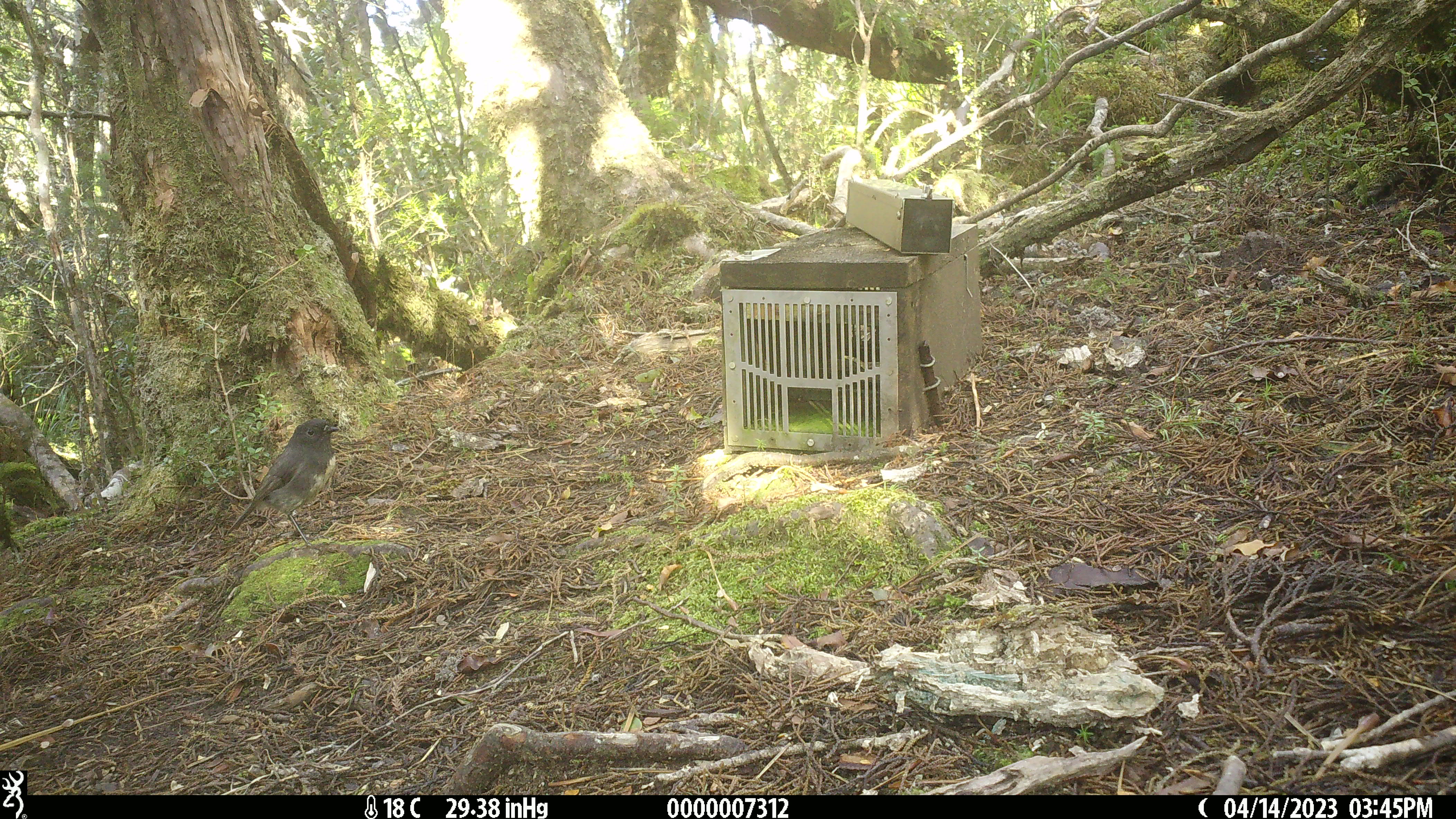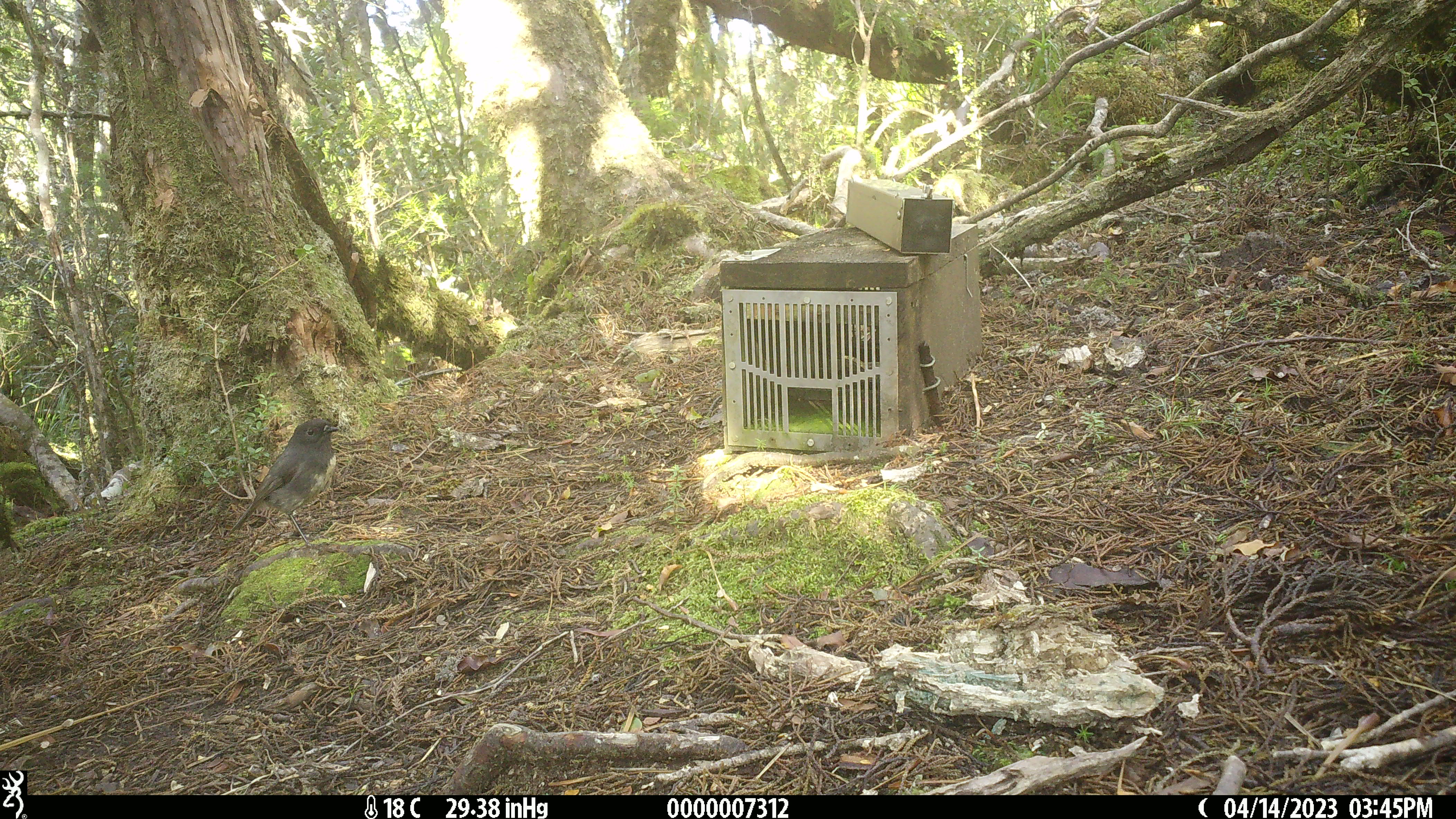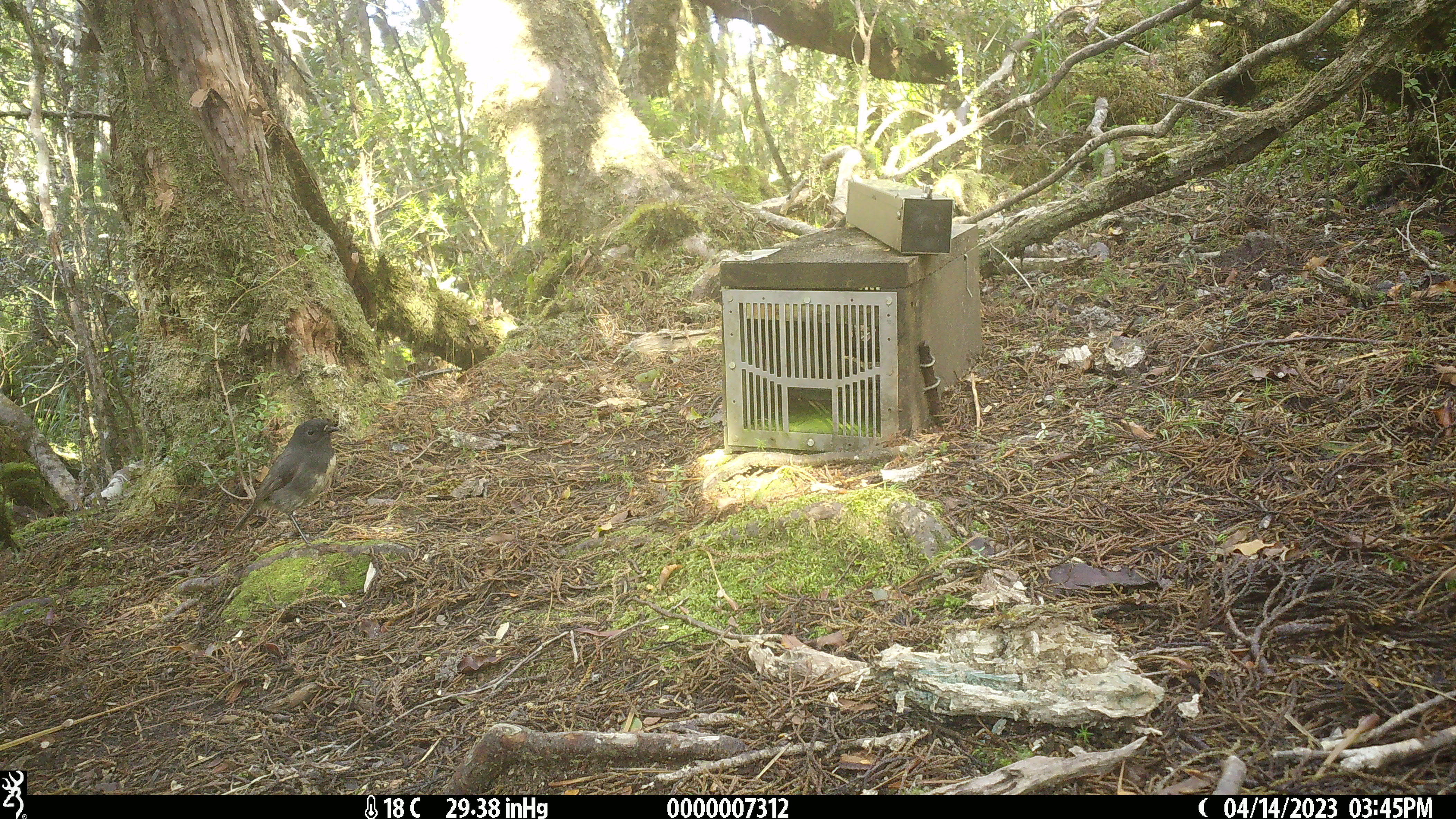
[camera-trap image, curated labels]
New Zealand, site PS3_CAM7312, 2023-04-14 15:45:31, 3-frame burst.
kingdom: Animalia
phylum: Chordata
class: Aves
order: Passeriformes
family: Petroicidae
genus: Petroica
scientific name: Petroica australis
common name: new zealand robin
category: robin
Robin (new zealand robin) (Petroica australis).